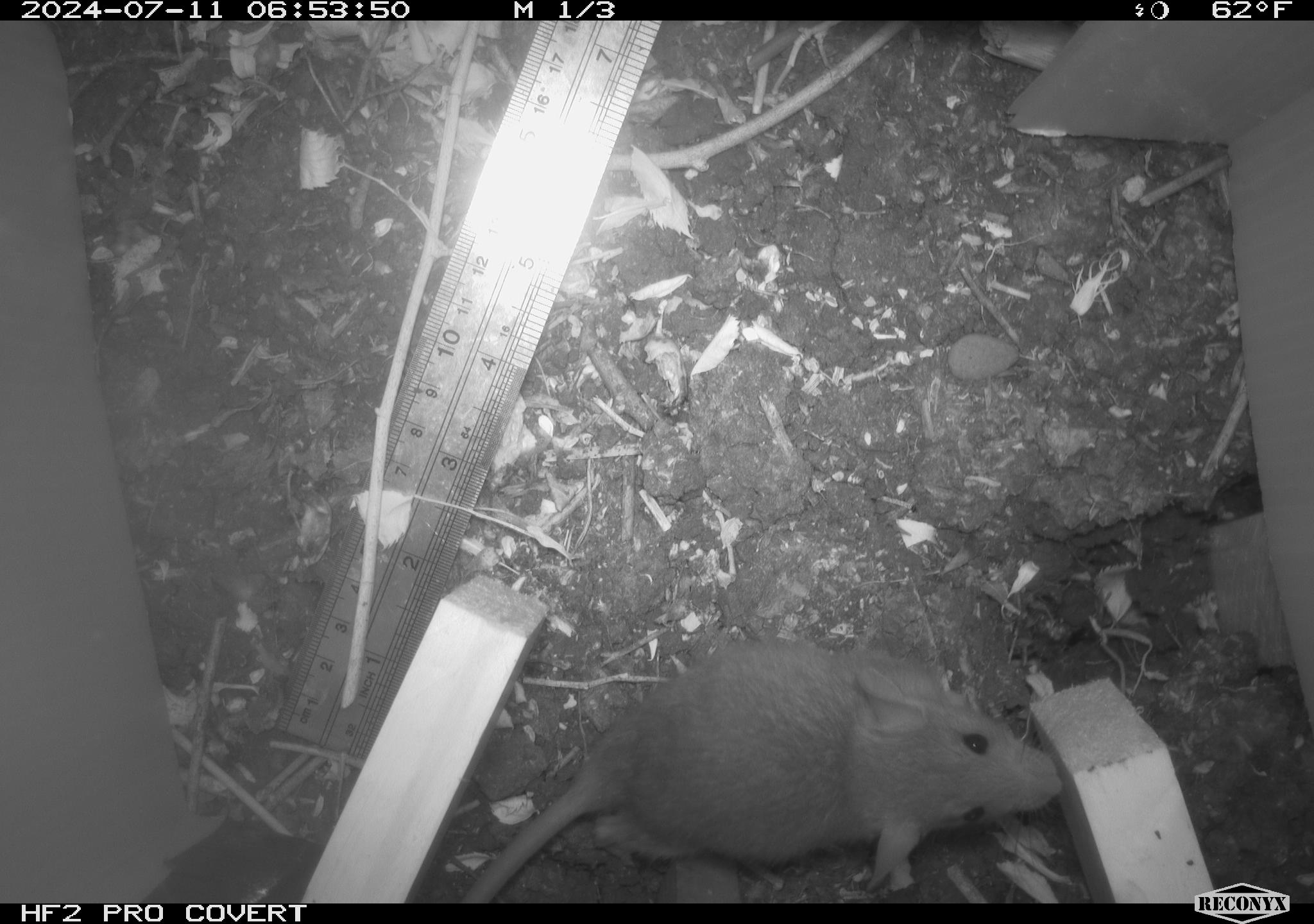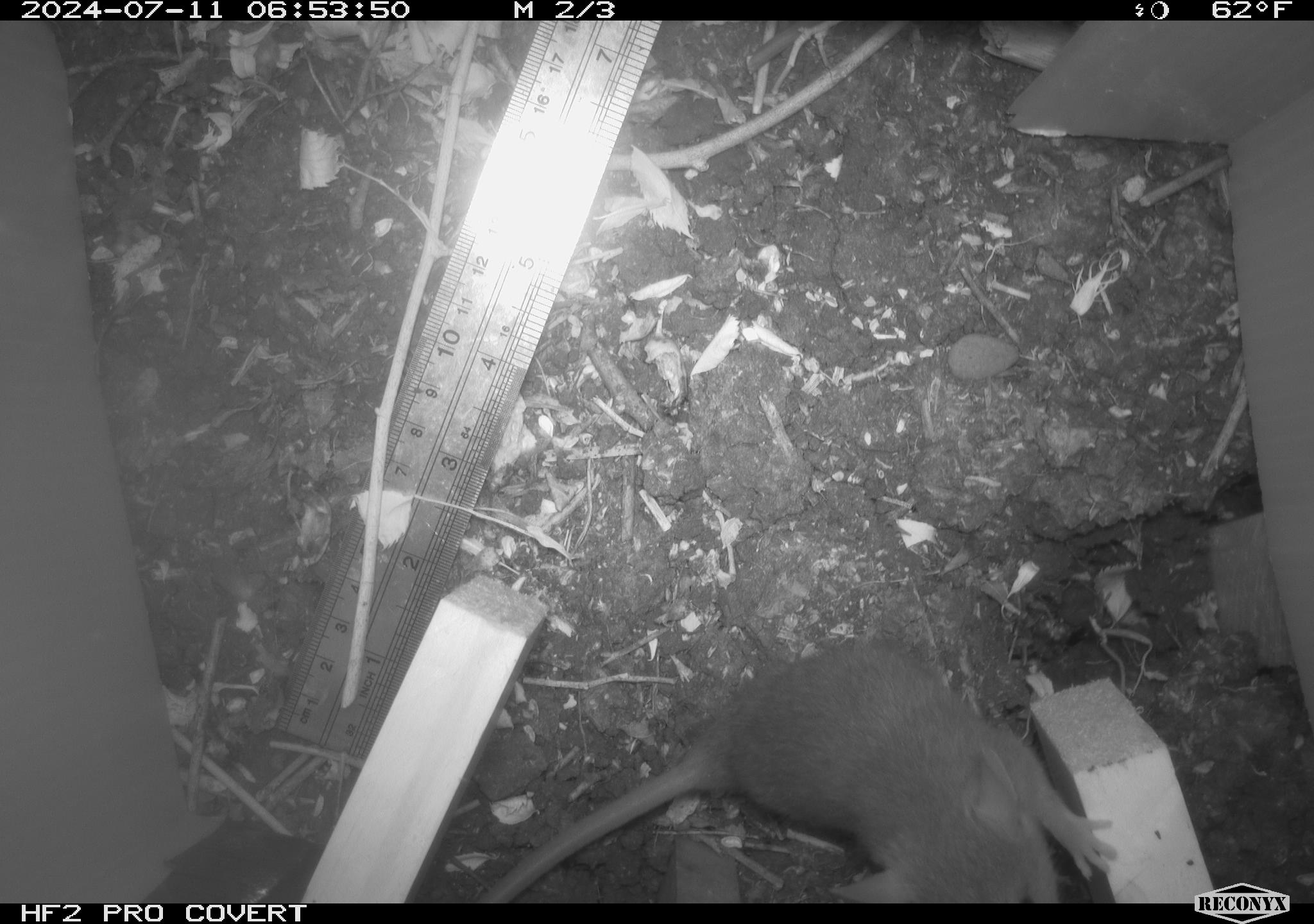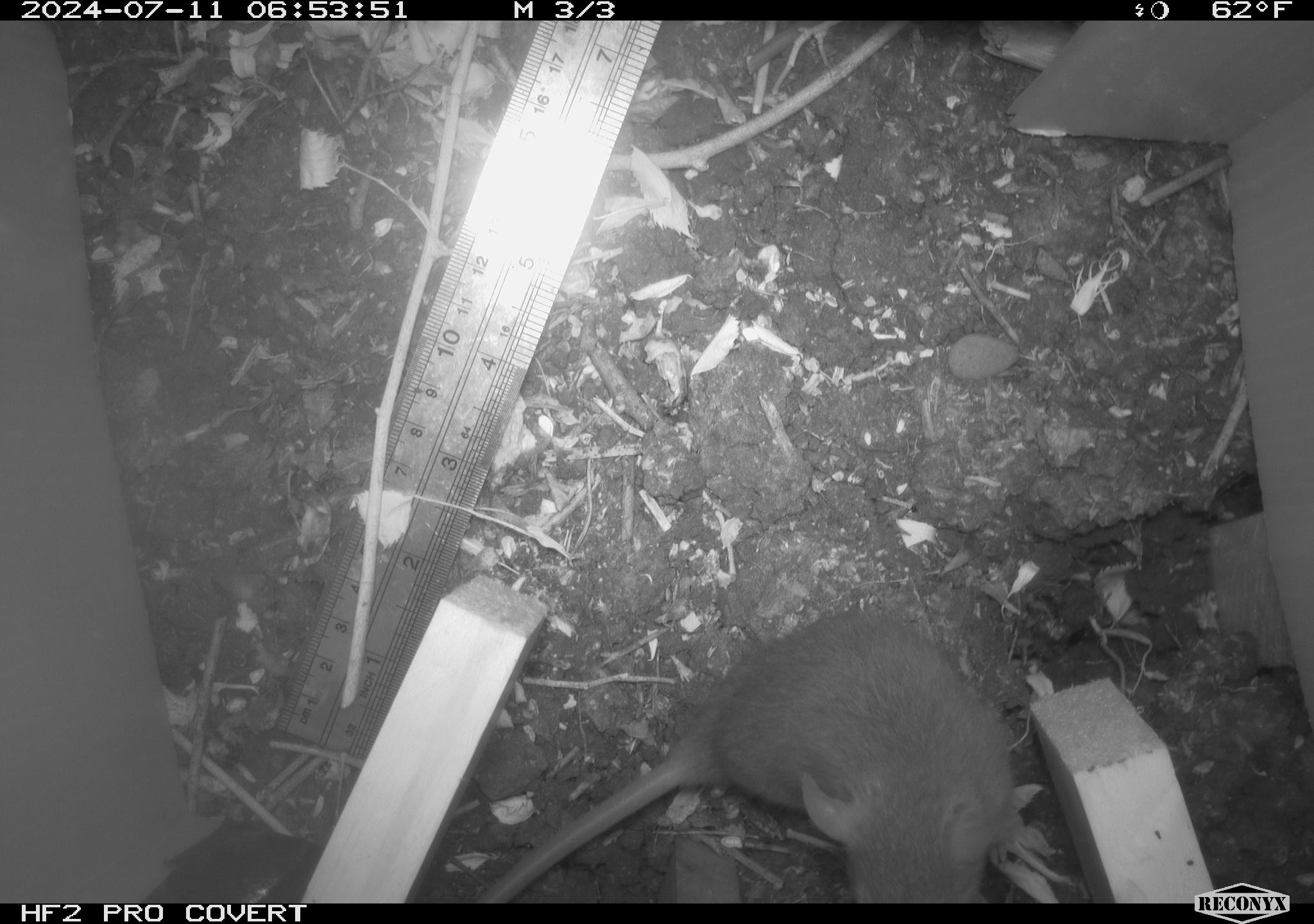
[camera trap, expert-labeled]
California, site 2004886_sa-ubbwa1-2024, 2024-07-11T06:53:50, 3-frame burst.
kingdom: Animalia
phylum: Chordata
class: Mammalia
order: Rodentia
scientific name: Rodentia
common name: mouse species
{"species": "mouse species (Rodentia)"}